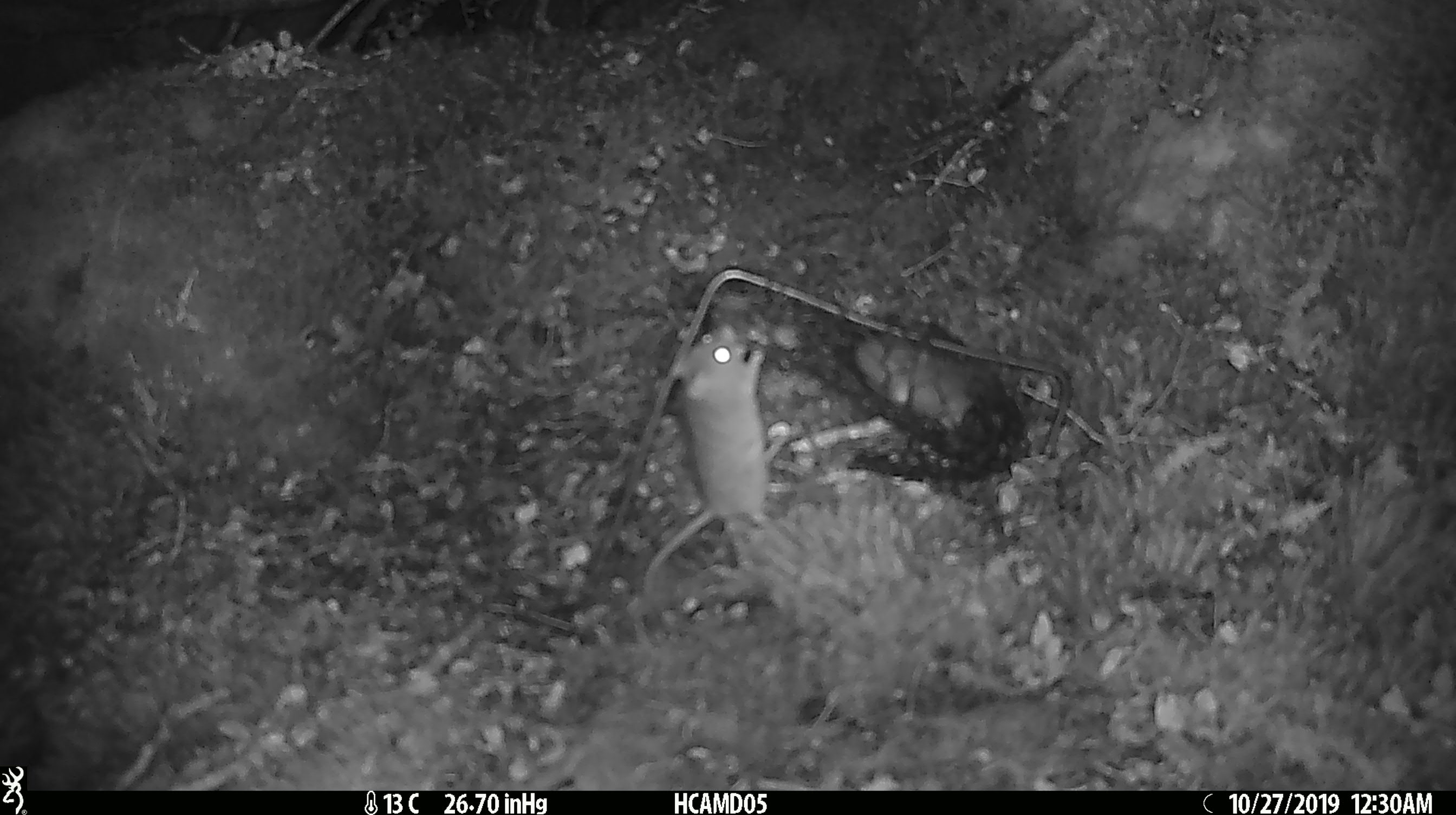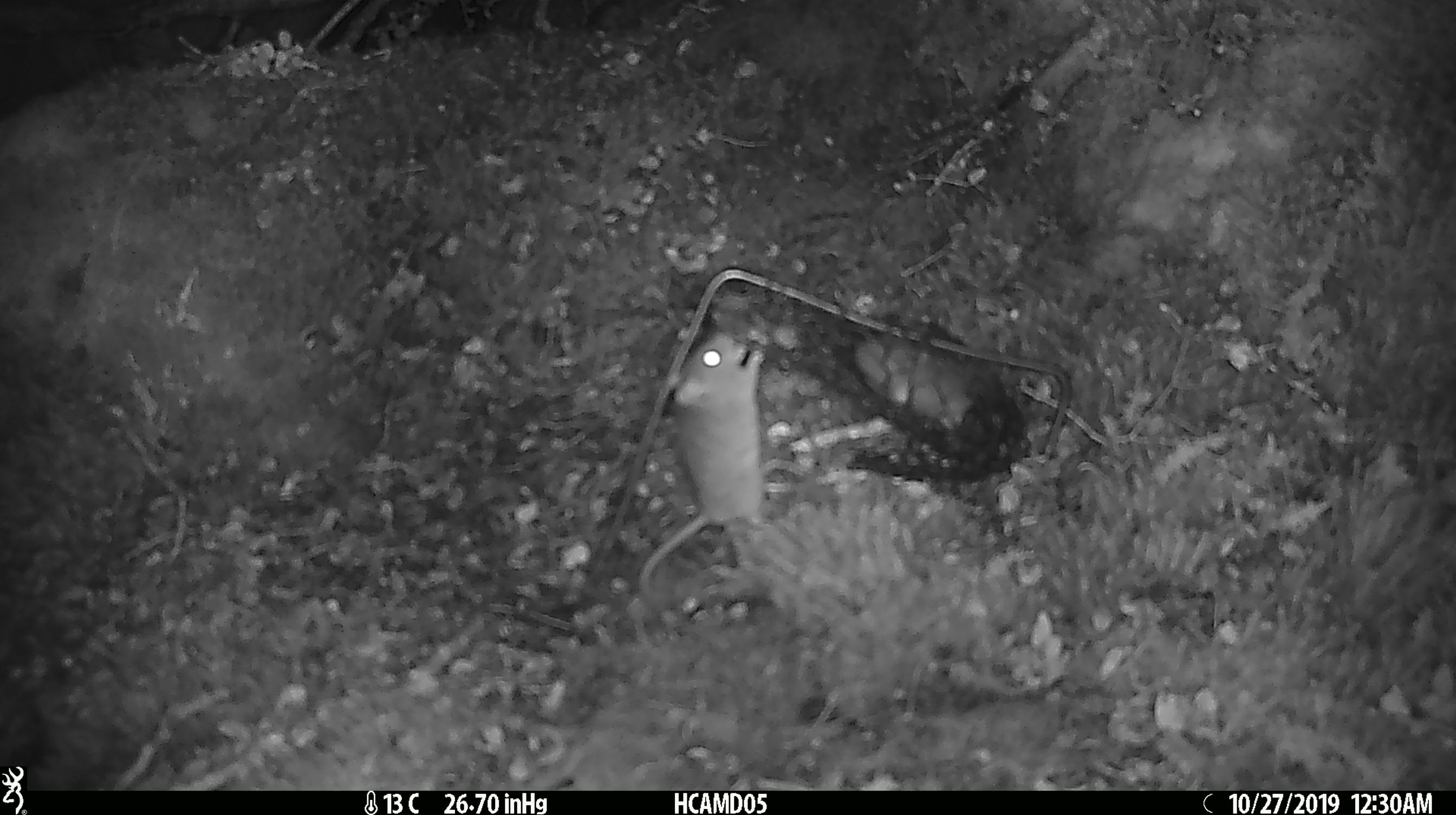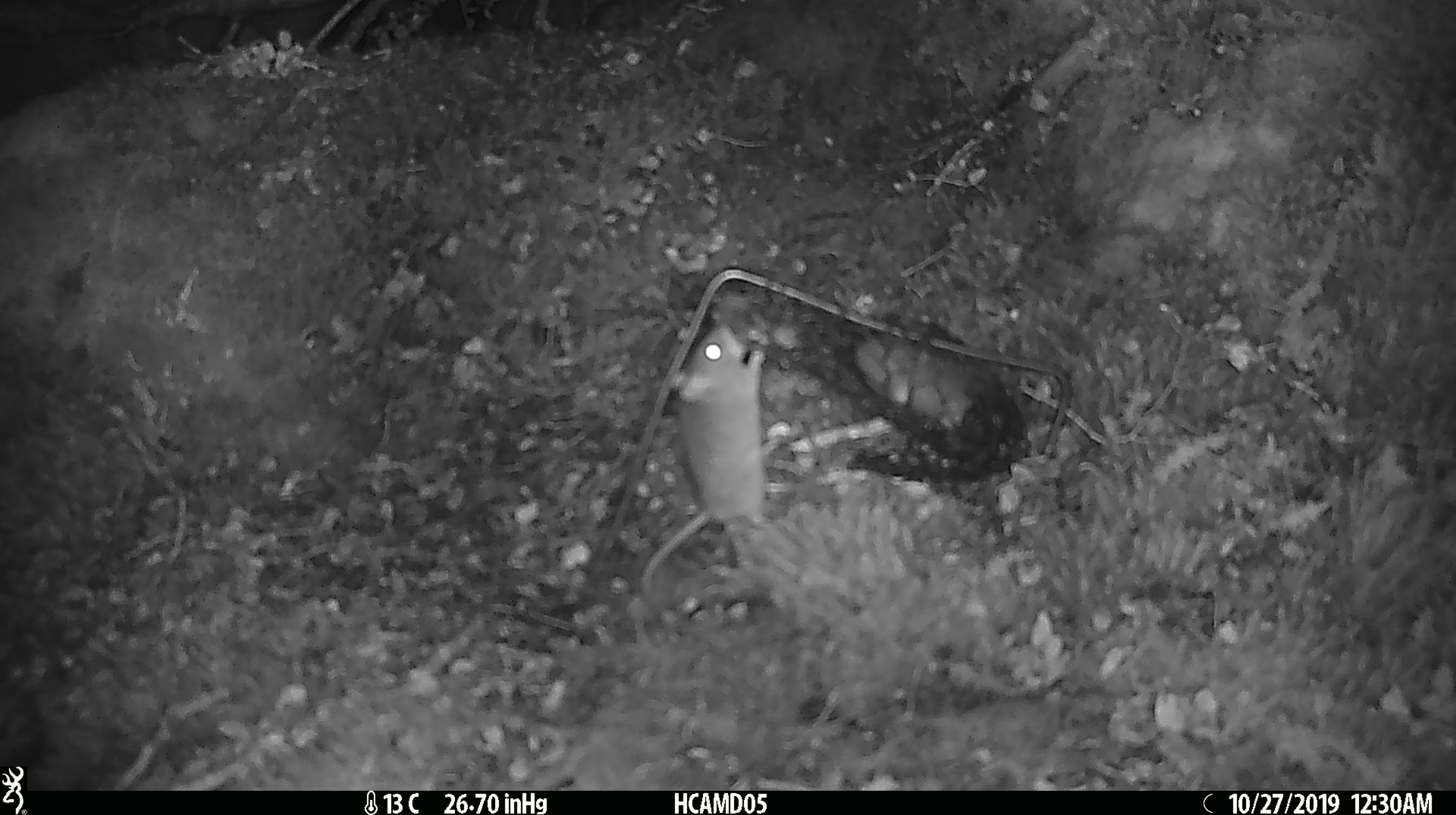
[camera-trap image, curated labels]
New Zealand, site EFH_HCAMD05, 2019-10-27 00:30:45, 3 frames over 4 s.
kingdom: Animalia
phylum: Chordata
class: Mammalia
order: Rodentia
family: Muridae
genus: Mus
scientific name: Mus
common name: mouse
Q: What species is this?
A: Mouse (Mus).